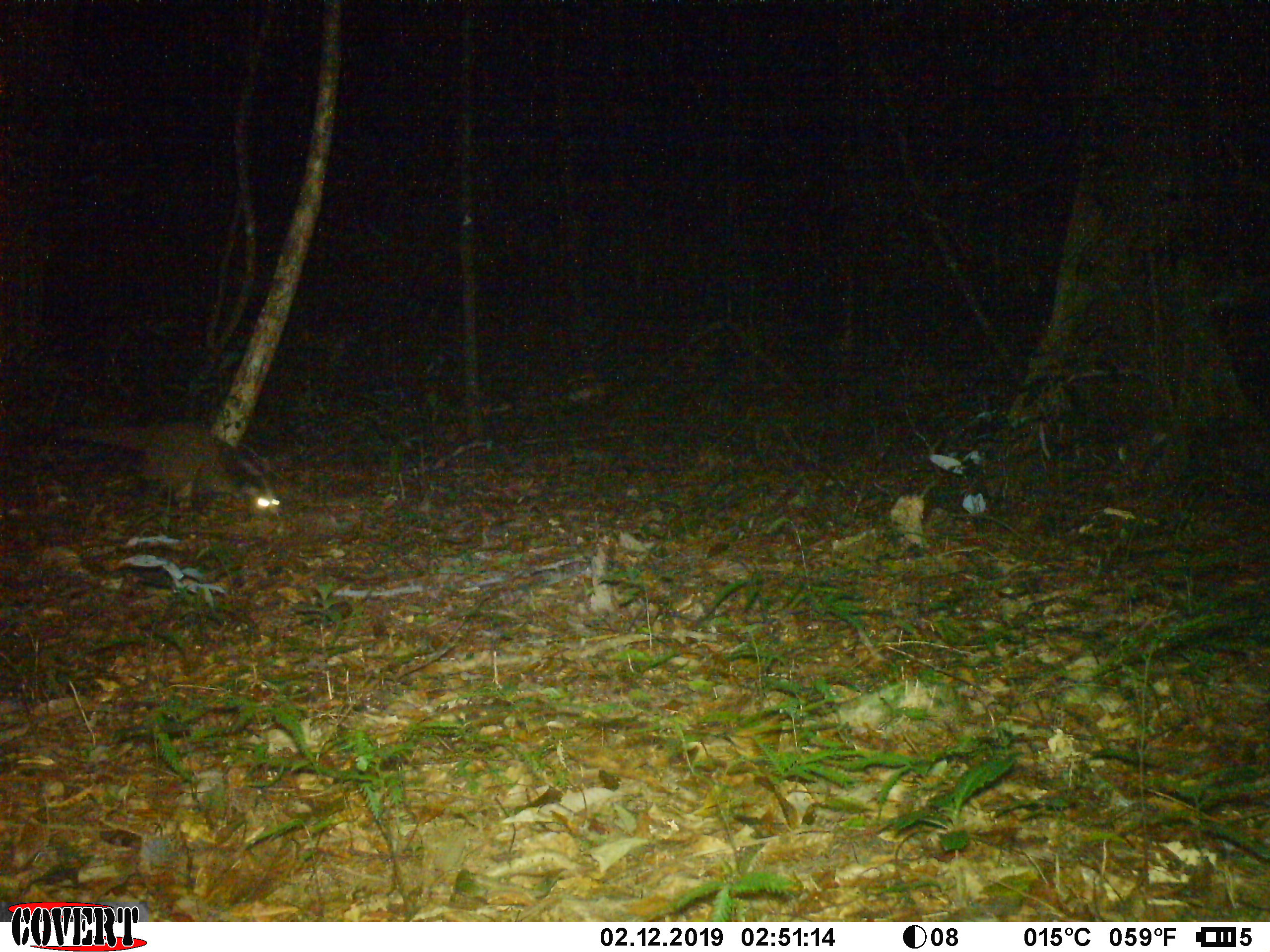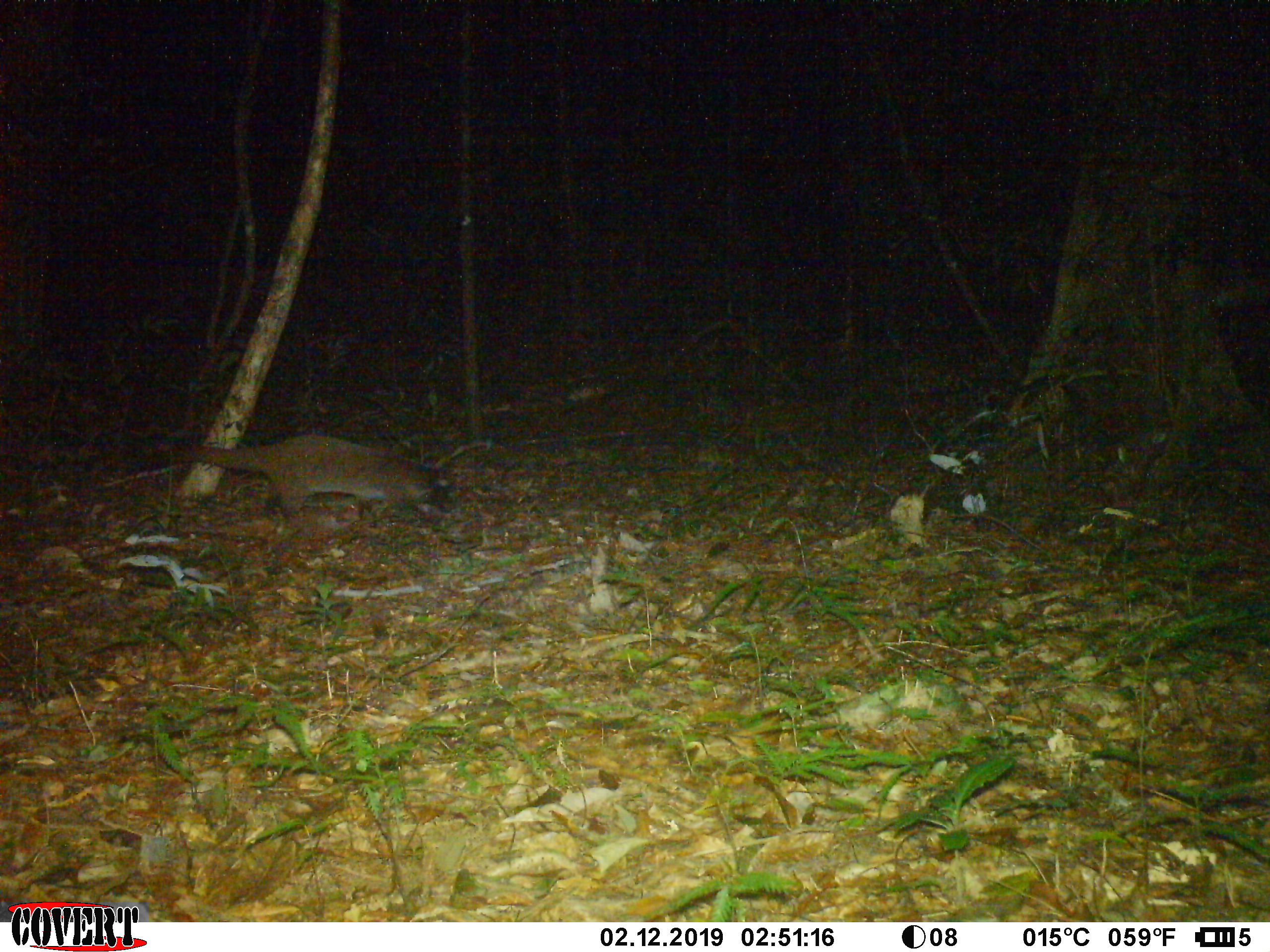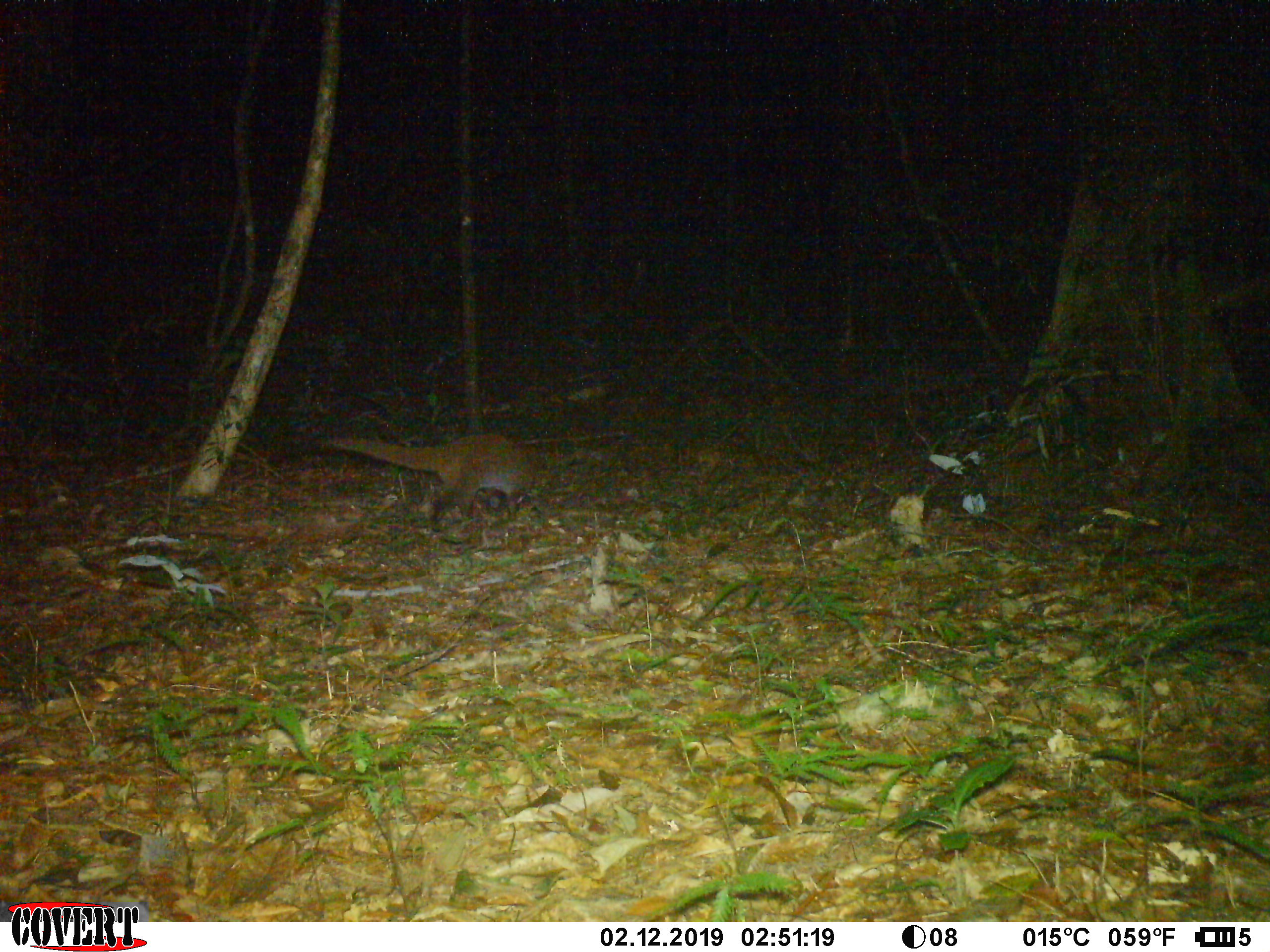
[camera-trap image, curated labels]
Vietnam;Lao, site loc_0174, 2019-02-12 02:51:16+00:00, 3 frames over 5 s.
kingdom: Animalia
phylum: Chordata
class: Mammalia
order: Carnivora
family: Viverridae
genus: Paguma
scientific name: Paguma larvata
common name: masked palm civet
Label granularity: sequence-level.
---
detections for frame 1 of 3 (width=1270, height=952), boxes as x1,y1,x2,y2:
masked palm civet: 63,418,286,523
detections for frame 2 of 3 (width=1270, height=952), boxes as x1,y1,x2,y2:
masked palm civet: 148,431,455,521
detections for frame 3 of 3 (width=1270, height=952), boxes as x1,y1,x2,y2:
masked palm civet: 319,433,537,522